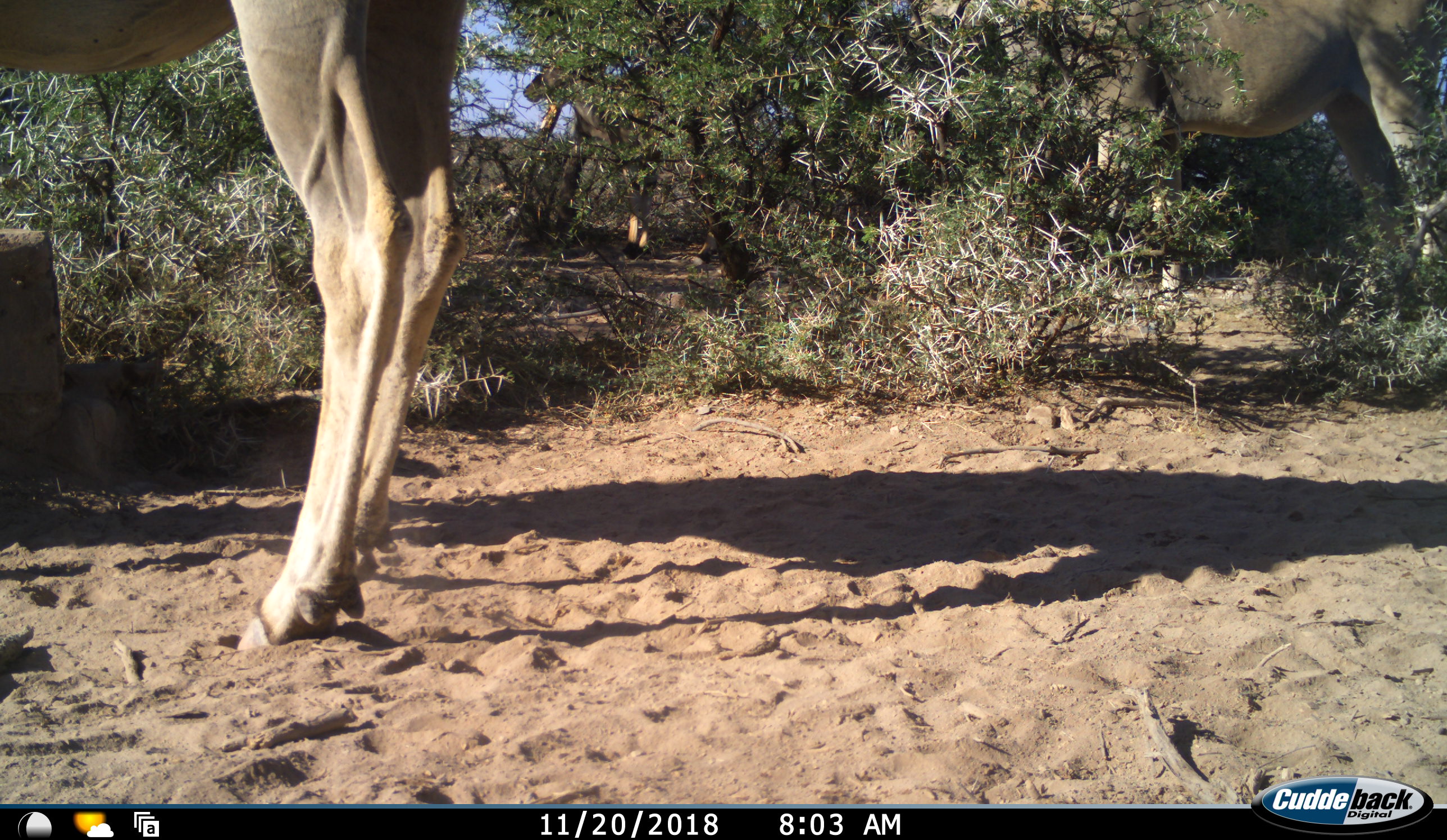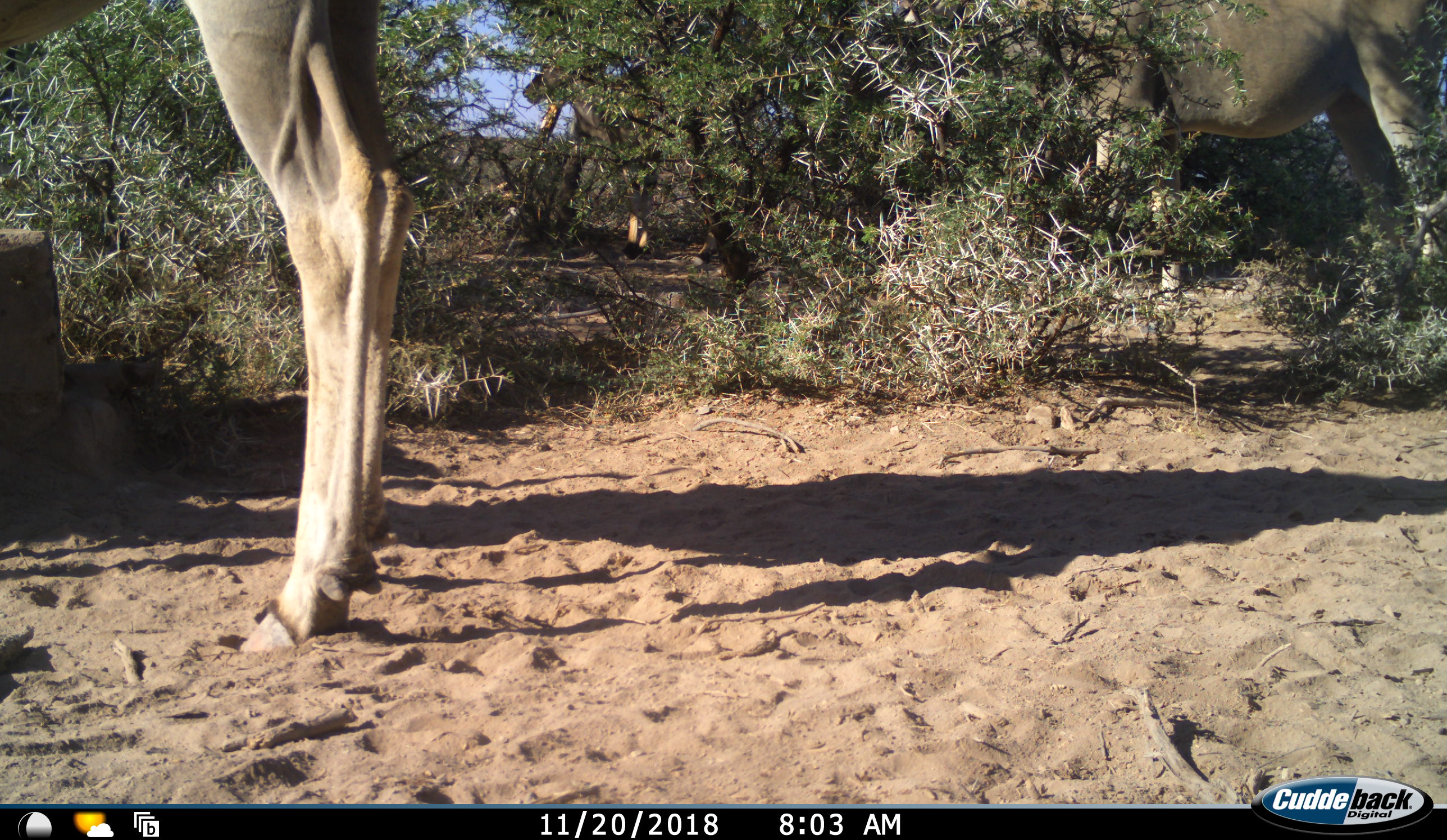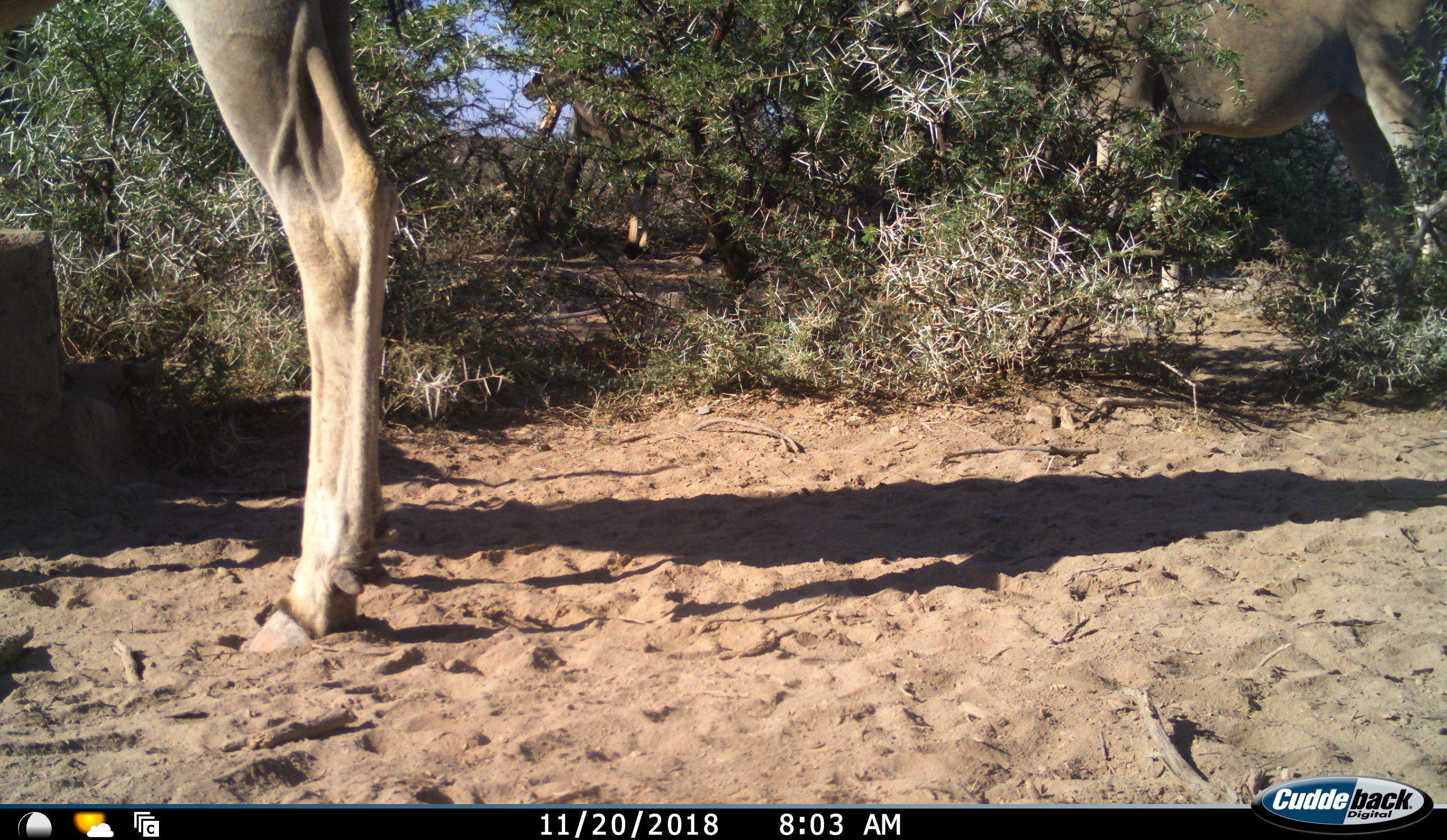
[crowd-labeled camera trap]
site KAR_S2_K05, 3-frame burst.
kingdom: Animalia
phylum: Chordata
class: Mammalia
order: Artiodactyla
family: Bovidae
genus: Tragelaphus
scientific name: Tragelaphus oryx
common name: eland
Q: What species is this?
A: Eland (Tragelaphus oryx).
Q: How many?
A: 3.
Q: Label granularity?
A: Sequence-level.